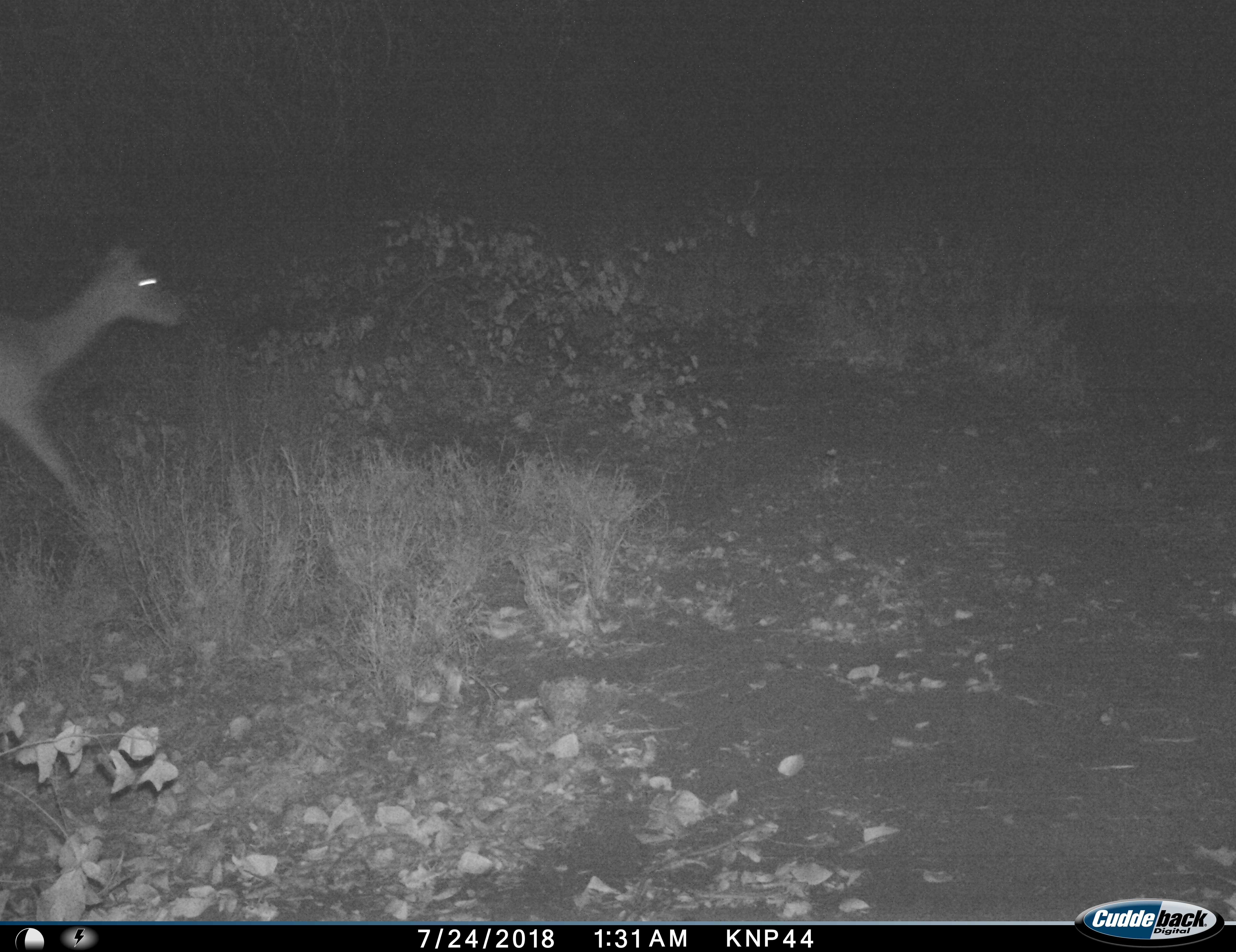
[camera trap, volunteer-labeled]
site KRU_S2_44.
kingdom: Animalia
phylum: Chordata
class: Mammalia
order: Artiodactyla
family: Bovidae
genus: Aepyceros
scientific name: Aepyceros melampus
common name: impala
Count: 1.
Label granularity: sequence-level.